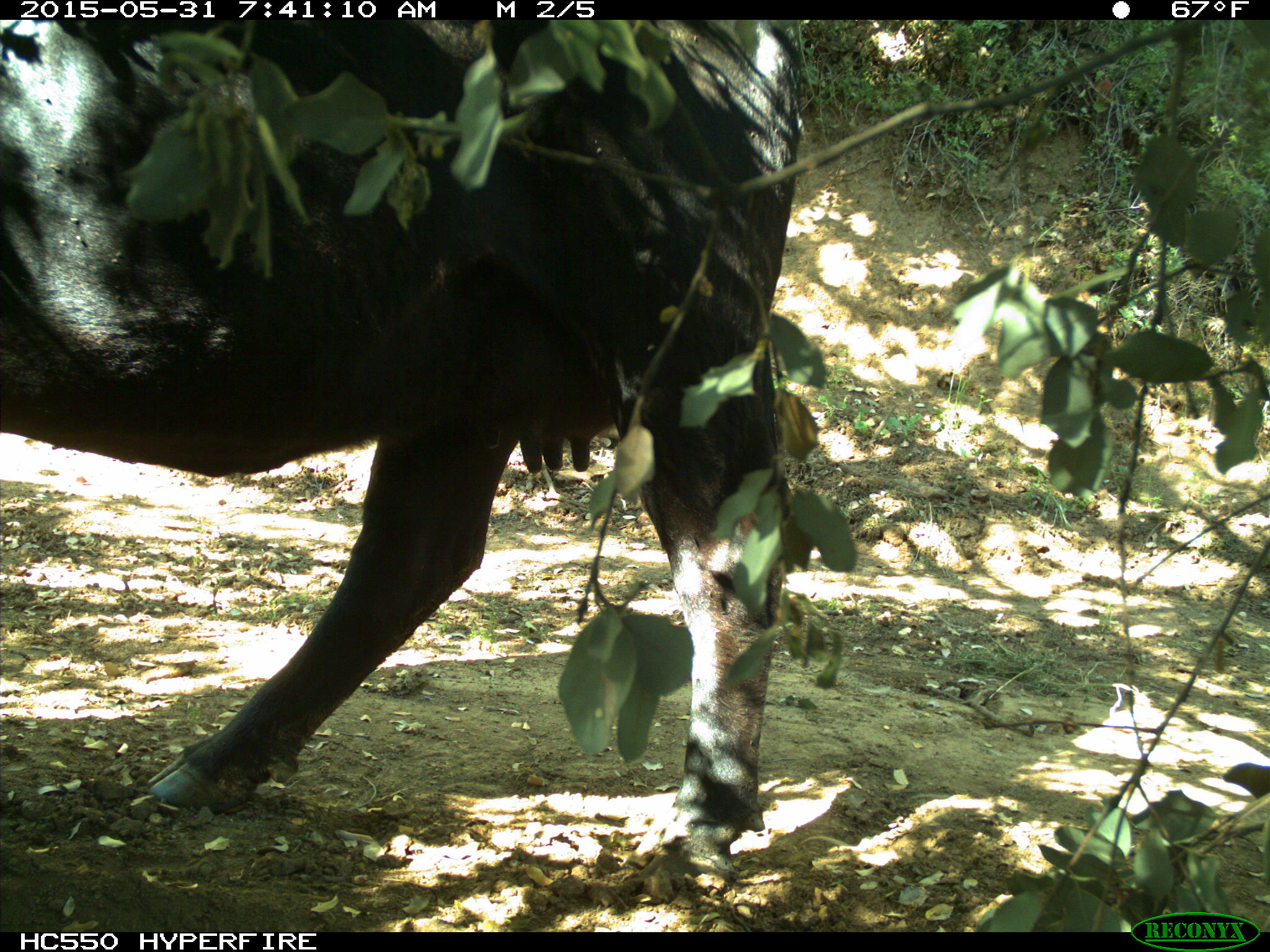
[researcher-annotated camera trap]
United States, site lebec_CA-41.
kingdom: Animalia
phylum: Chordata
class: Mammalia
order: Artiodactyla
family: Bovidae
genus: Bos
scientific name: Bos taurus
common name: domestic cow